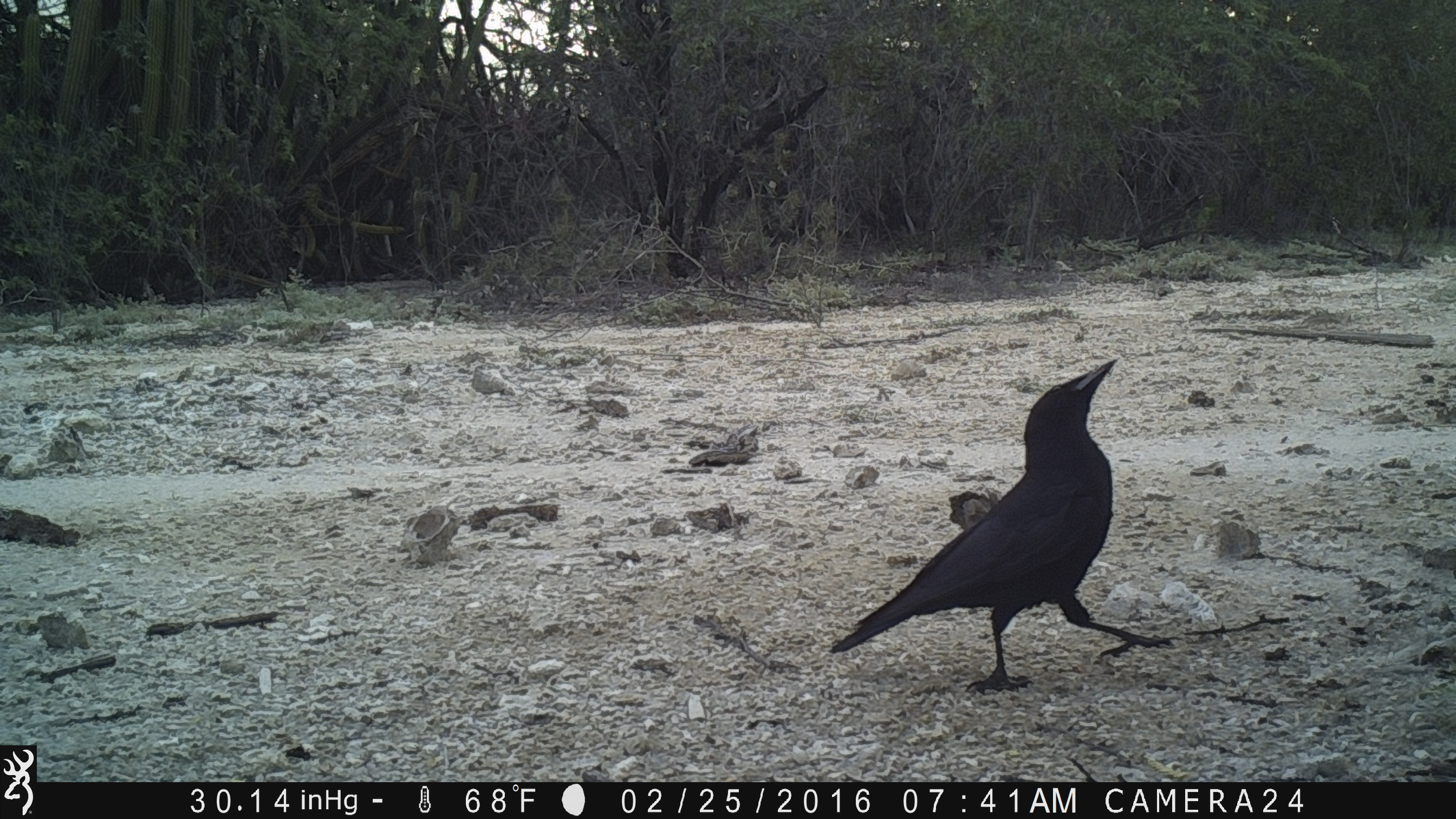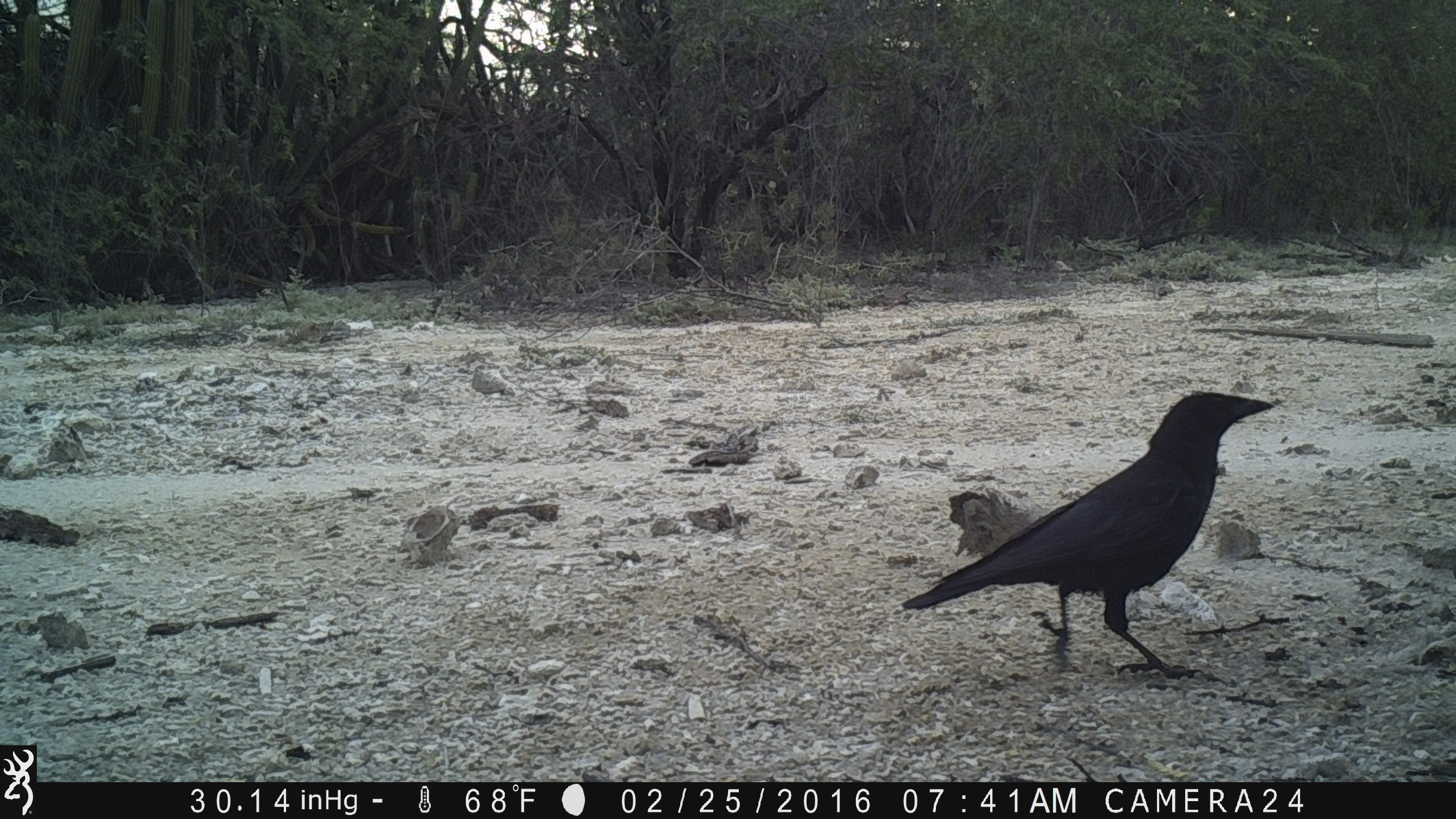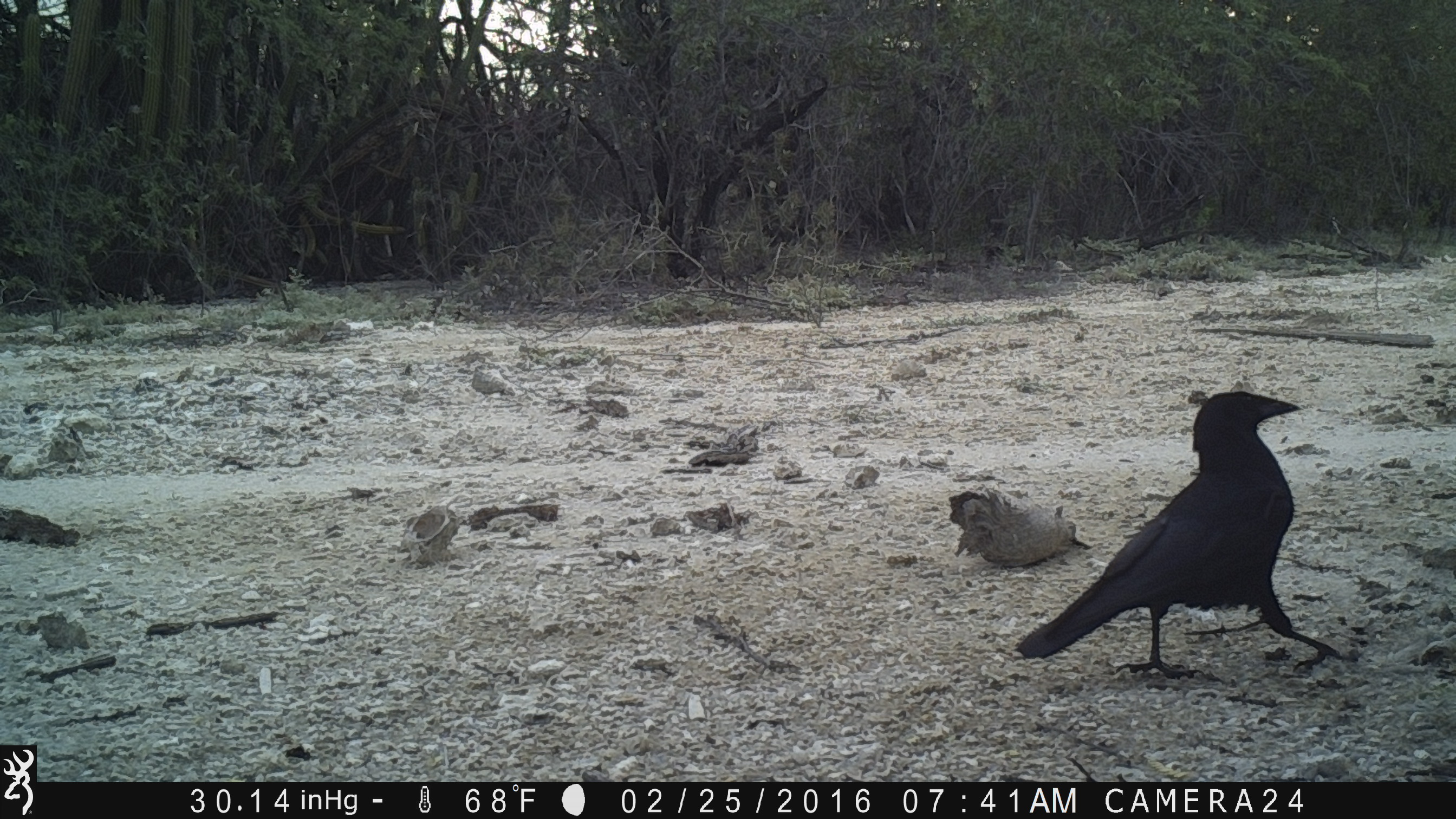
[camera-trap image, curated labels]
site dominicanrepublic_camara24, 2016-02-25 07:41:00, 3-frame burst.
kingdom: Animalia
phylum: Chordata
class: Aves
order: Passeriformes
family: Corvidae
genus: Corvus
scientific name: Corvus corax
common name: raven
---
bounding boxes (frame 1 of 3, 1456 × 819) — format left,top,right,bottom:
raven: 826,357,1166,697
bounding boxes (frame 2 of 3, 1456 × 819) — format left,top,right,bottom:
raven: 897,389,1281,682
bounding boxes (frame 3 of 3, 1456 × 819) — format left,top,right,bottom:
raven: 1012,391,1345,683